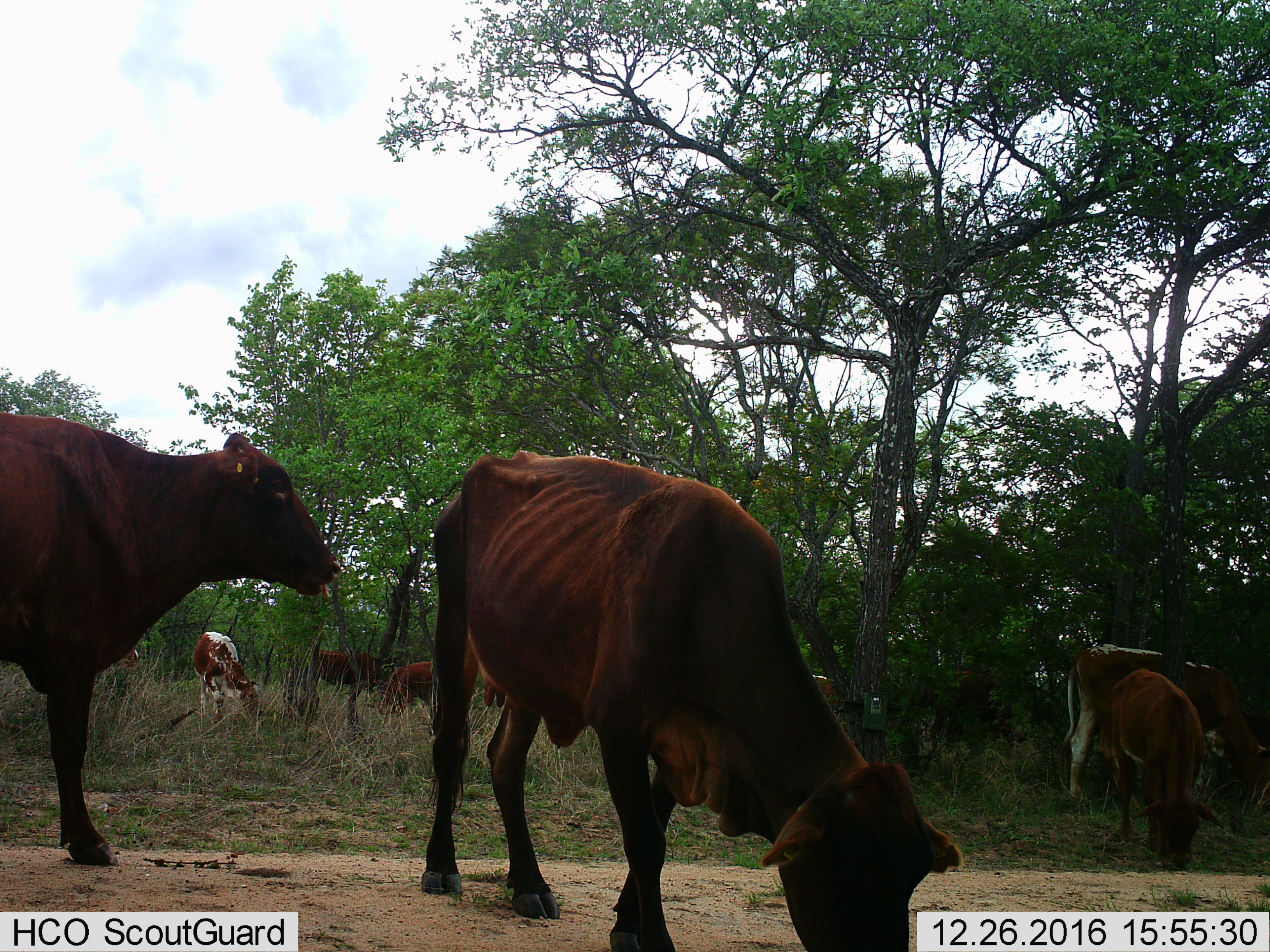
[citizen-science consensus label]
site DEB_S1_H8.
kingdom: Animalia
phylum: Chordata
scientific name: Vertebrata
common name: domestic animal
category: domesticanimal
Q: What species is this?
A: Domesticanimal (domestic animal) (Vertebrata).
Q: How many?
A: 8.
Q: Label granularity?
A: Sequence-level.